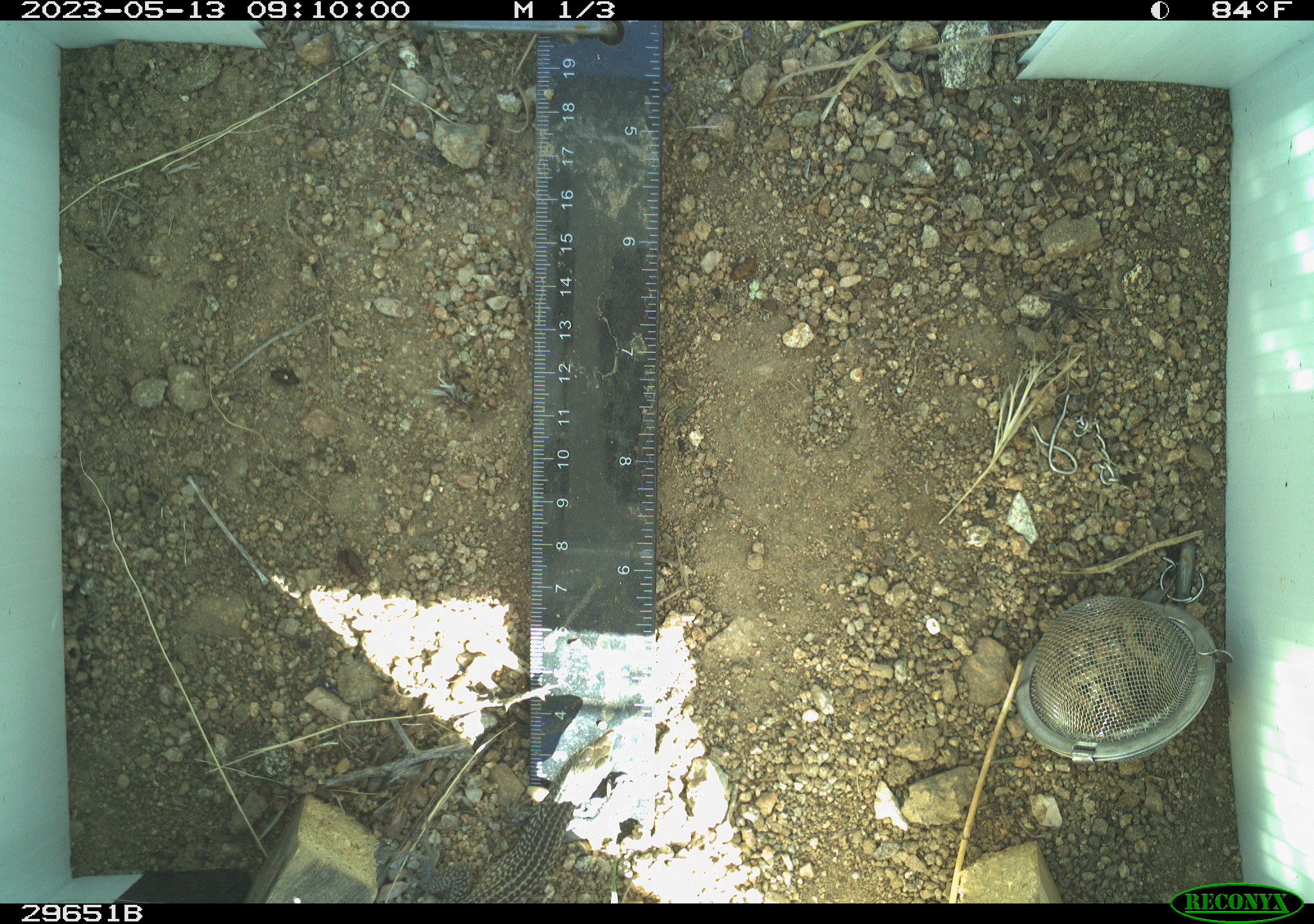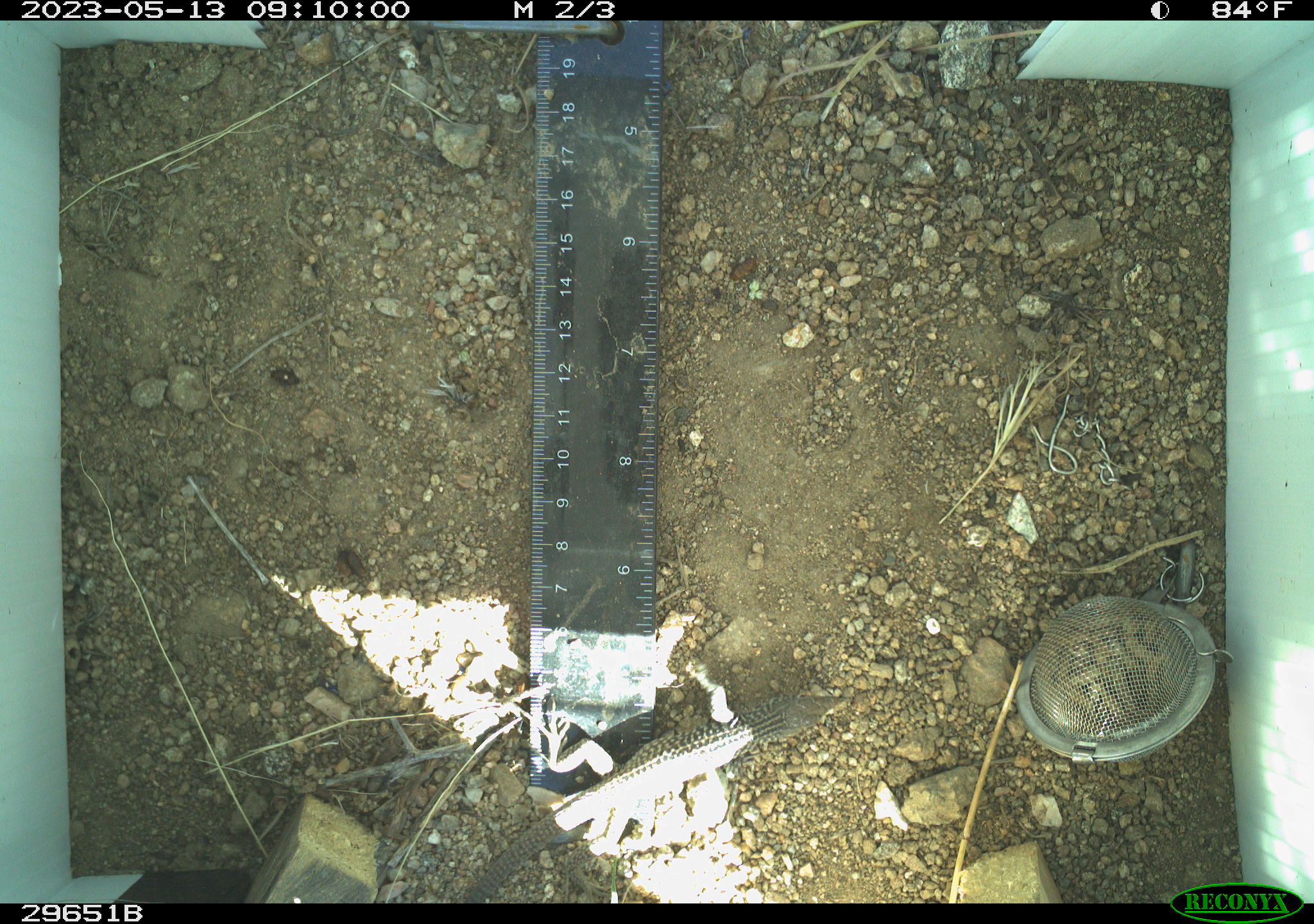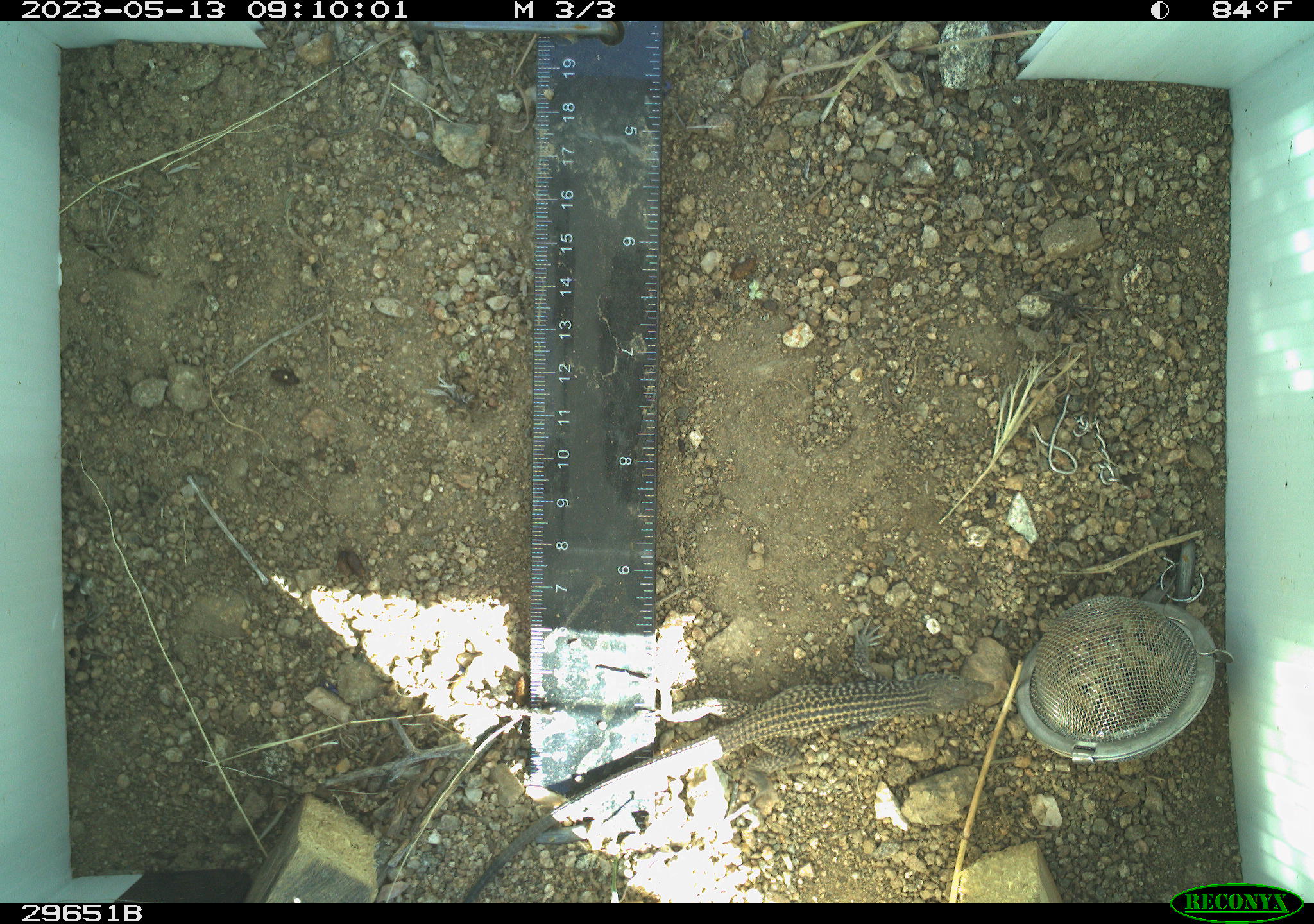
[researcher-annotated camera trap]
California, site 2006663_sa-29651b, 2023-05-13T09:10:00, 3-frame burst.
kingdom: Animalia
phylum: Chordata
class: Reptilia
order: Squamata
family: Teiidae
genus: Aspidoscelis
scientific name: Aspidoscelis tigris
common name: western whiptail